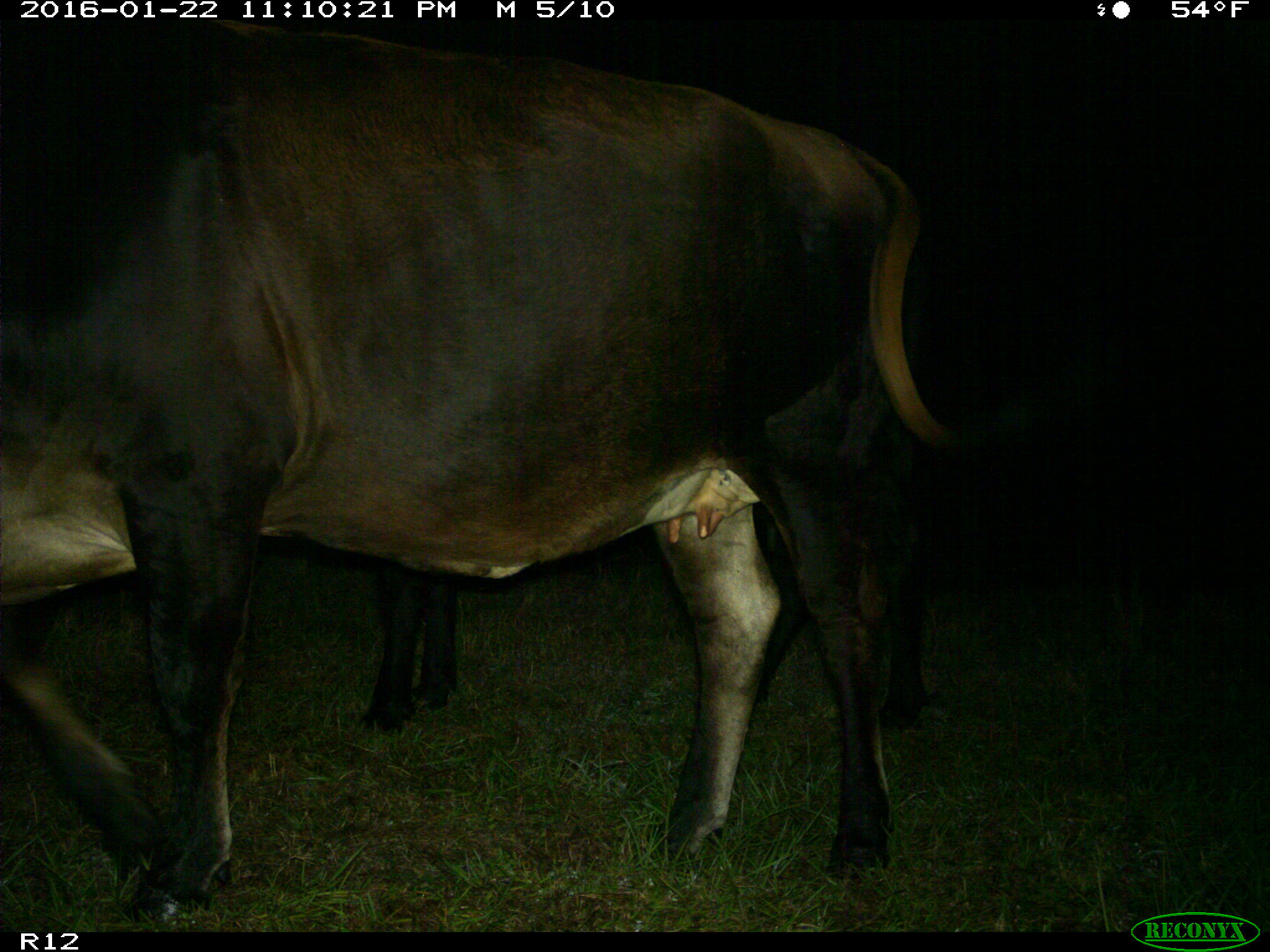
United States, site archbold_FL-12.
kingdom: Animalia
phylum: Chordata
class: Mammalia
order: Artiodactyla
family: Bovidae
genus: Bos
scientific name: Bos taurus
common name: domestic cow